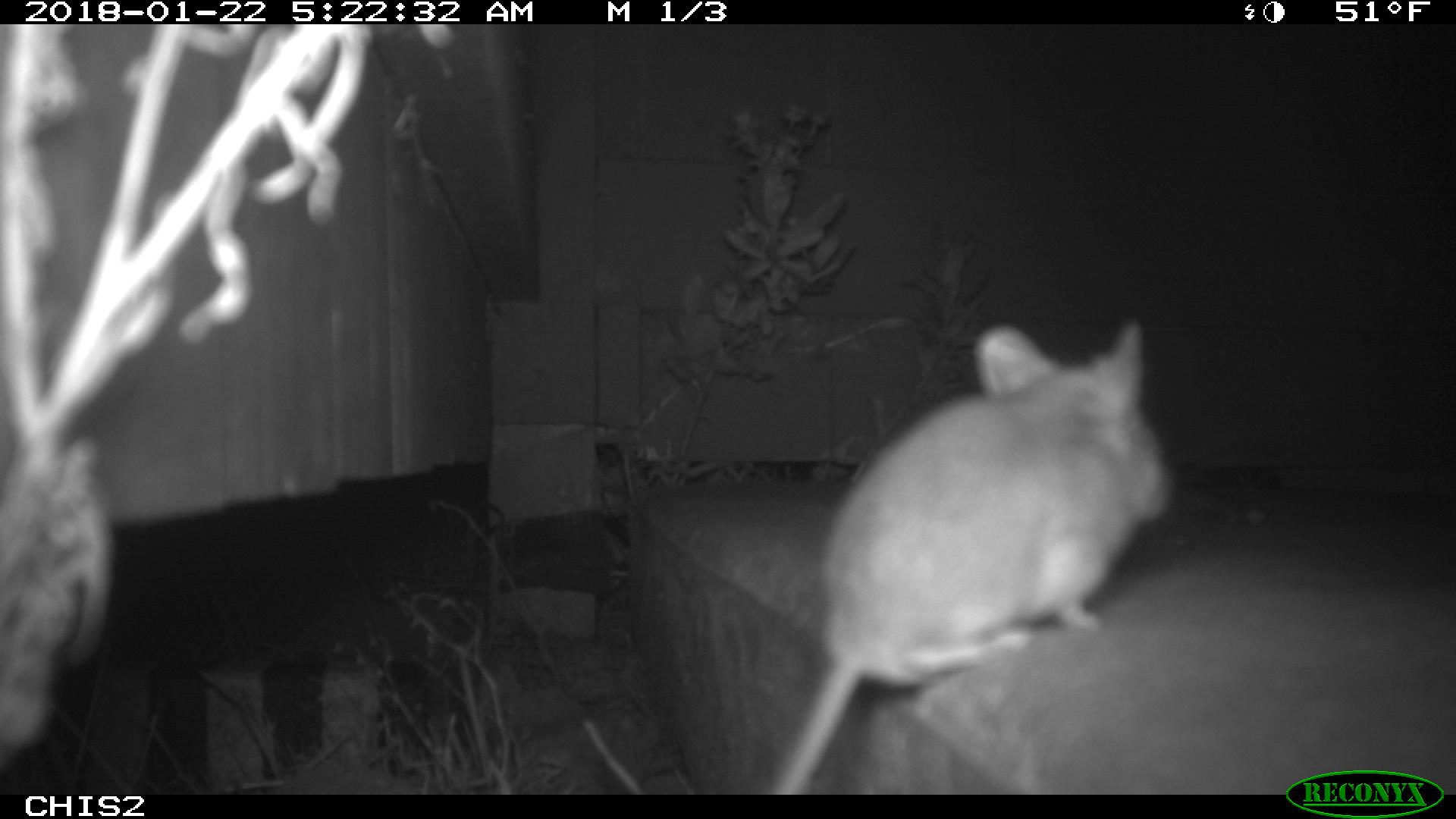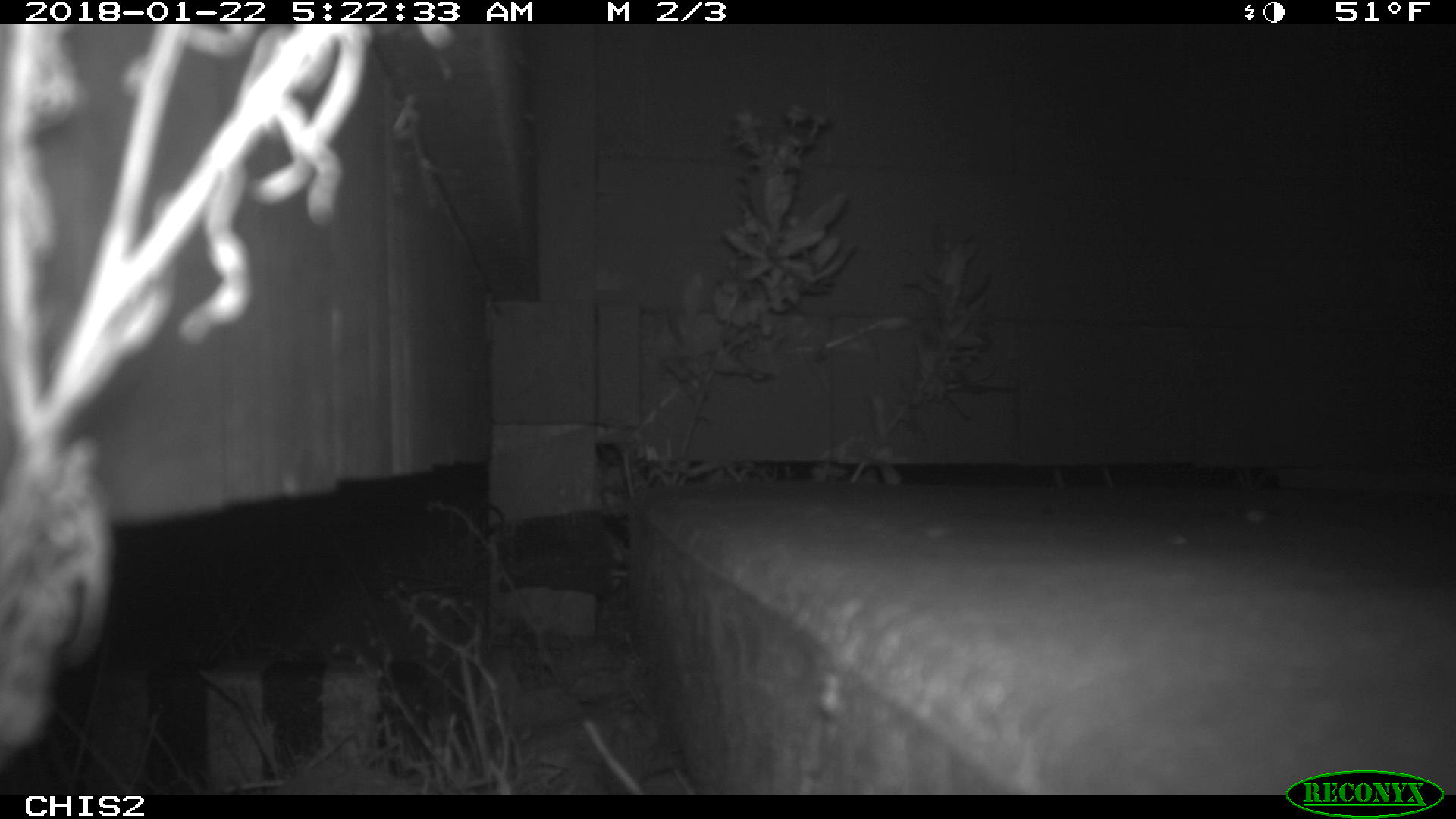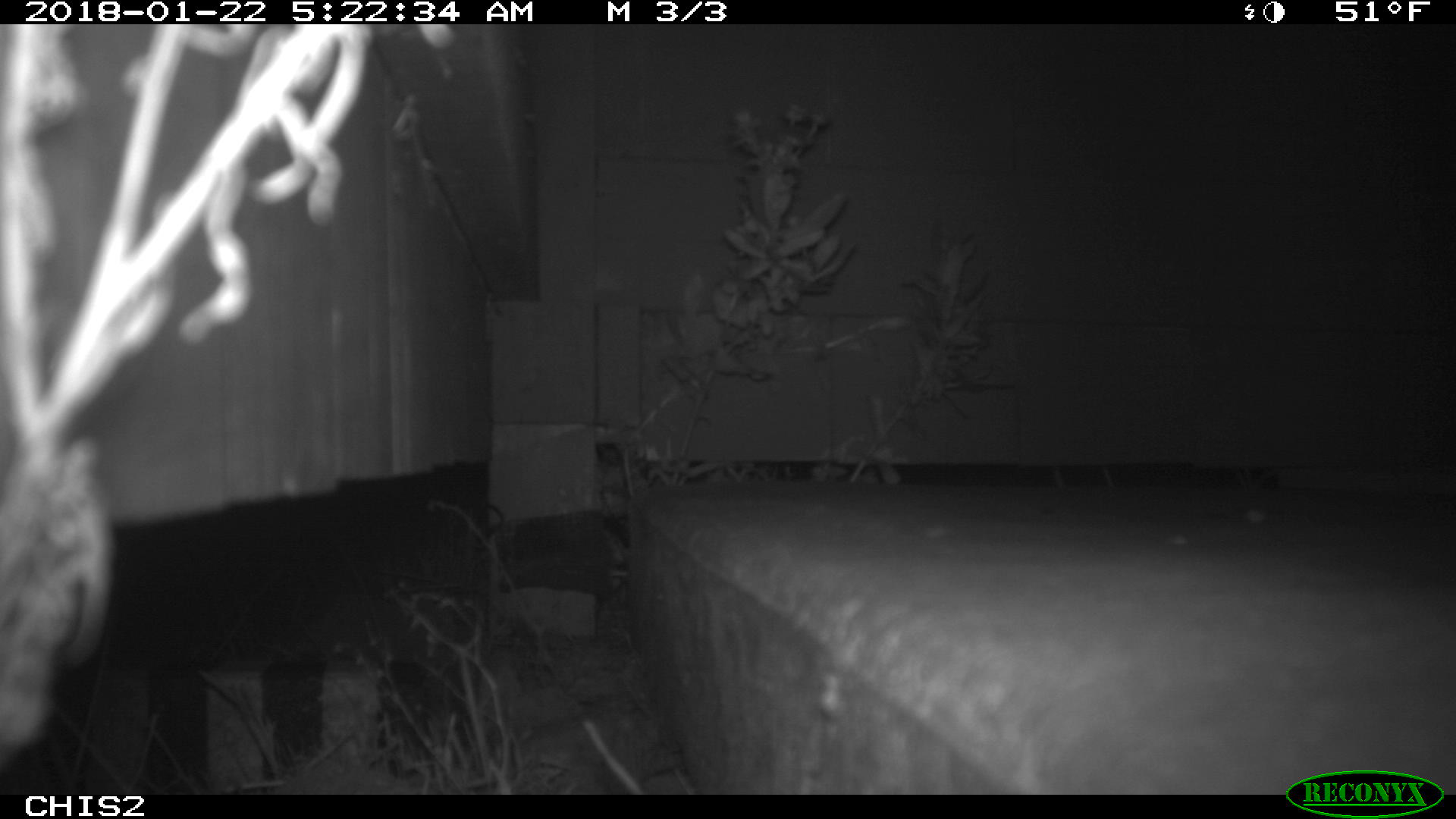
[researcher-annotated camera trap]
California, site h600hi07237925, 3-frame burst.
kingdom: Animalia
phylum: Chordata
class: Mammalia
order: Rodentia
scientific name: Rodentia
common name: rodent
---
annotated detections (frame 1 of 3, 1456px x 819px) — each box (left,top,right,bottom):
rodent: (769,318,1176,794)